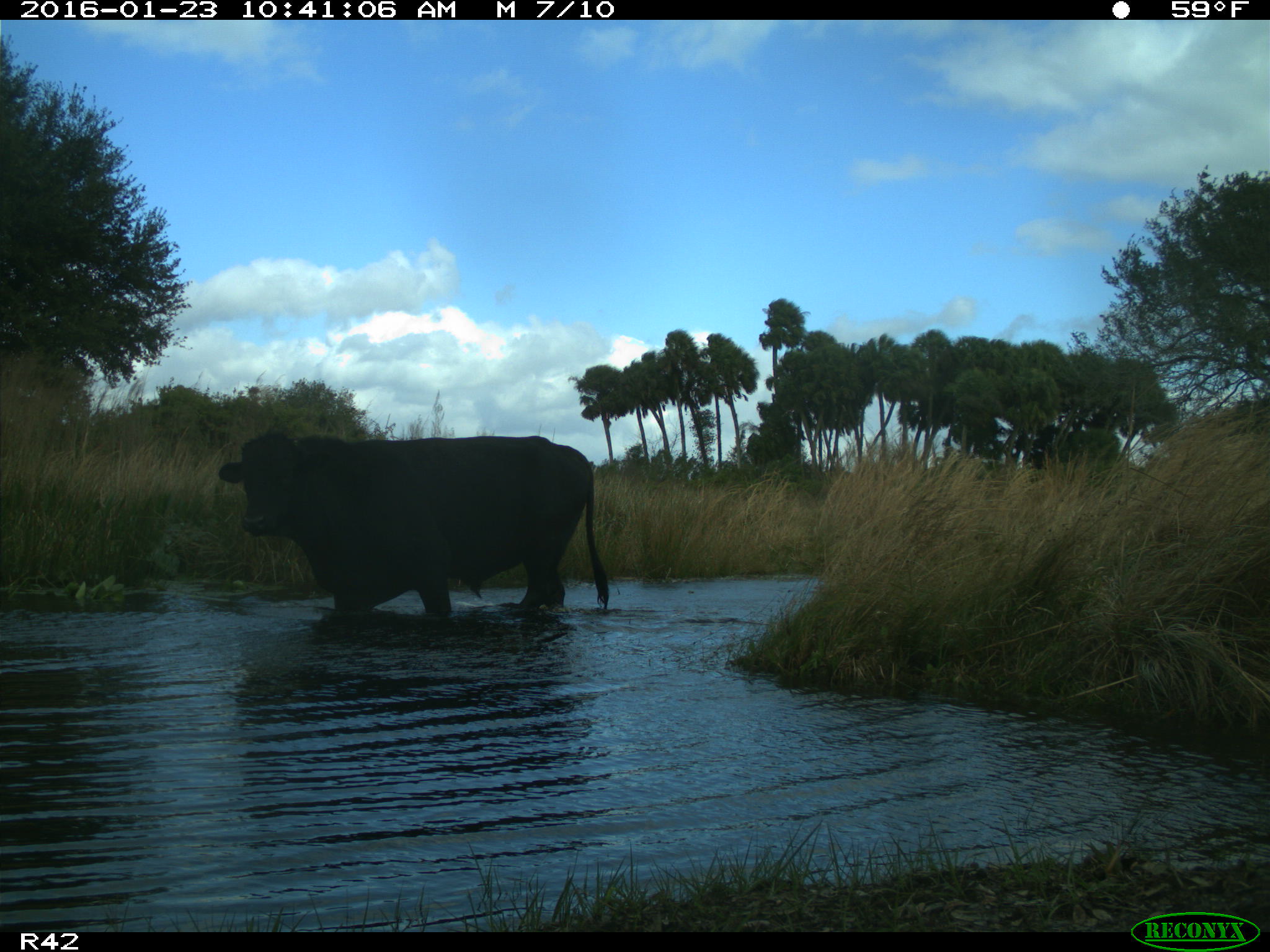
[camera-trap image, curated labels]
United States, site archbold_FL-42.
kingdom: Animalia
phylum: Chordata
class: Mammalia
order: Artiodactyla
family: Bovidae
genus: Bos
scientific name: Bos taurus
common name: domestic cow